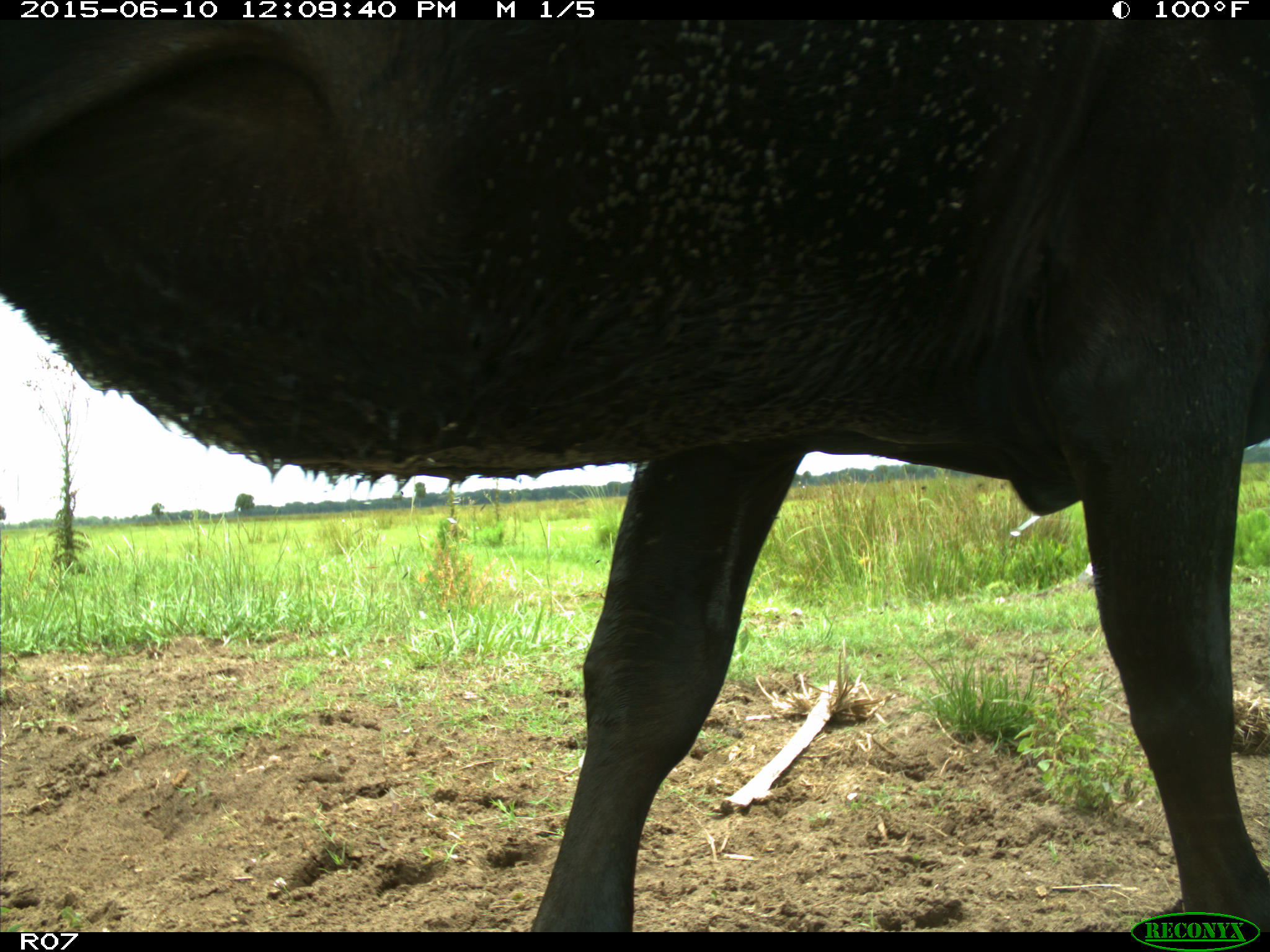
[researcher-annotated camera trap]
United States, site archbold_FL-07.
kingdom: Animalia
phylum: Chordata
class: Mammalia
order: Artiodactyla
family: Bovidae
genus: Bos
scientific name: Bos taurus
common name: domestic cow